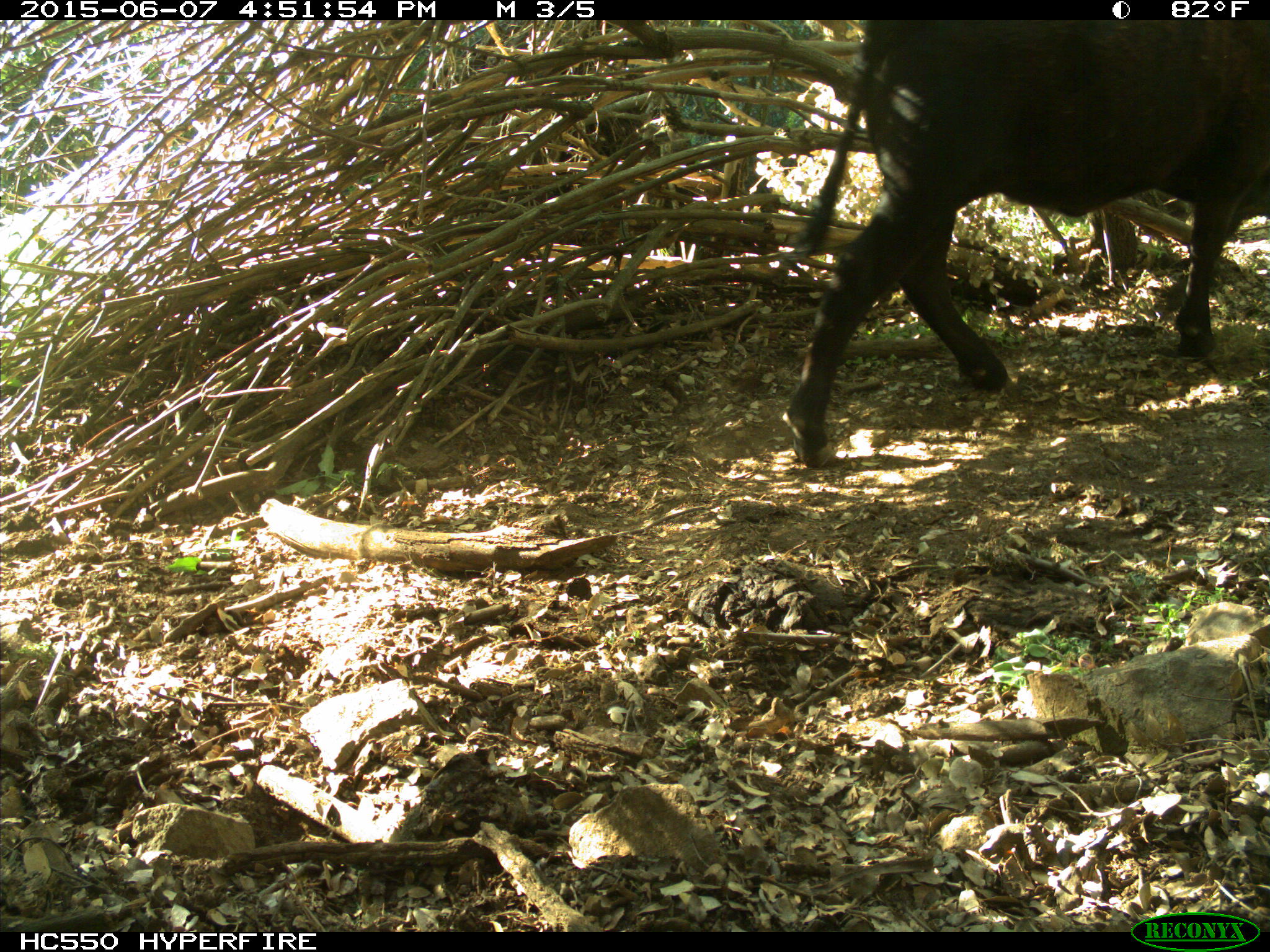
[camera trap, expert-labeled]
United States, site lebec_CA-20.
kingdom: Animalia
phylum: Chordata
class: Mammalia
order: Artiodactyla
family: Bovidae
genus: Bos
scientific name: Bos taurus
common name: domestic cow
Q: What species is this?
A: Bos taurus (domestic cow).